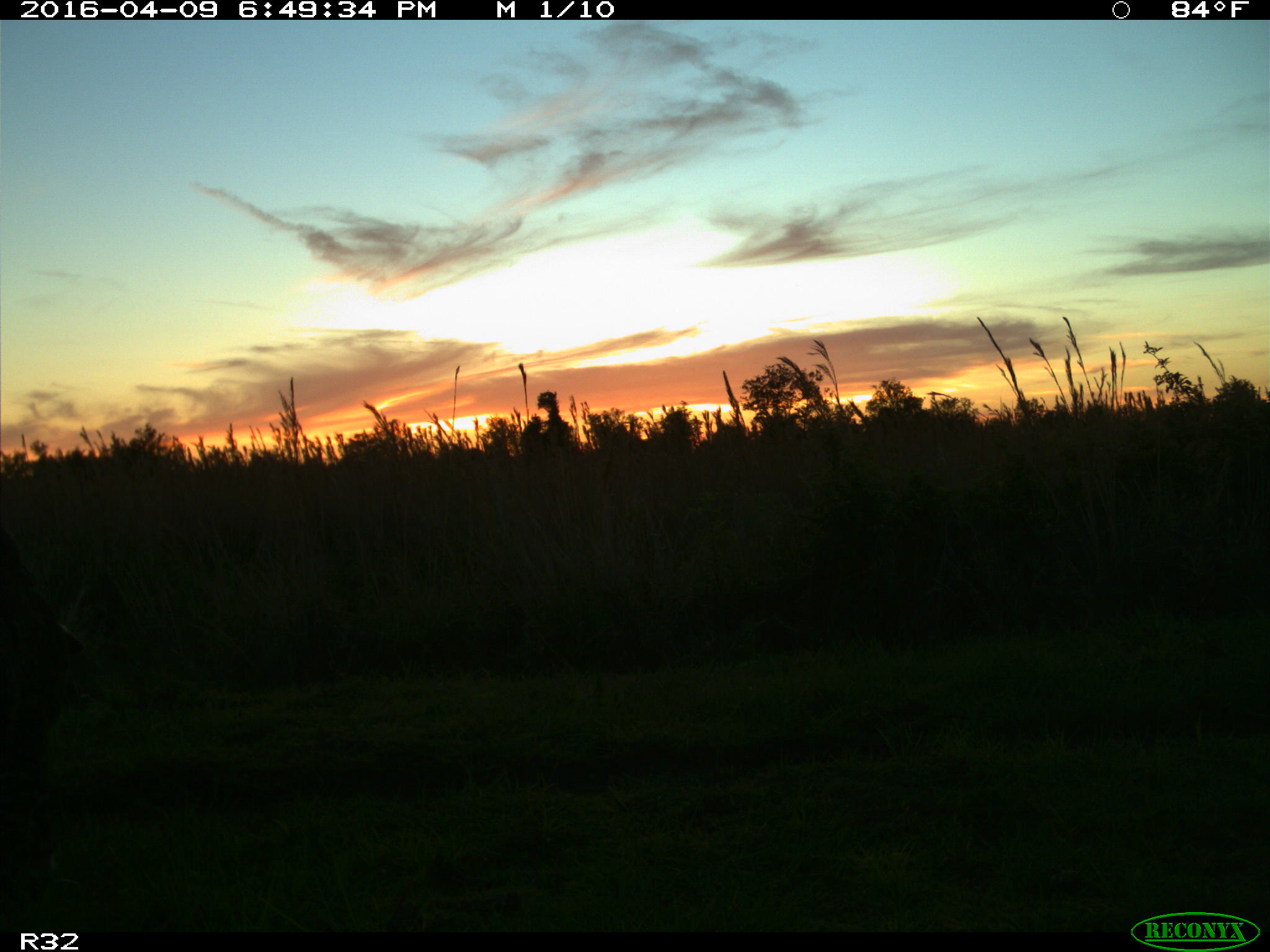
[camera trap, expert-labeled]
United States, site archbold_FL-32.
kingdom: Animalia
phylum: Chordata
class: Mammalia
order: Artiodactyla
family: Bovidae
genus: Bos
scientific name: Bos taurus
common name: domestic cow